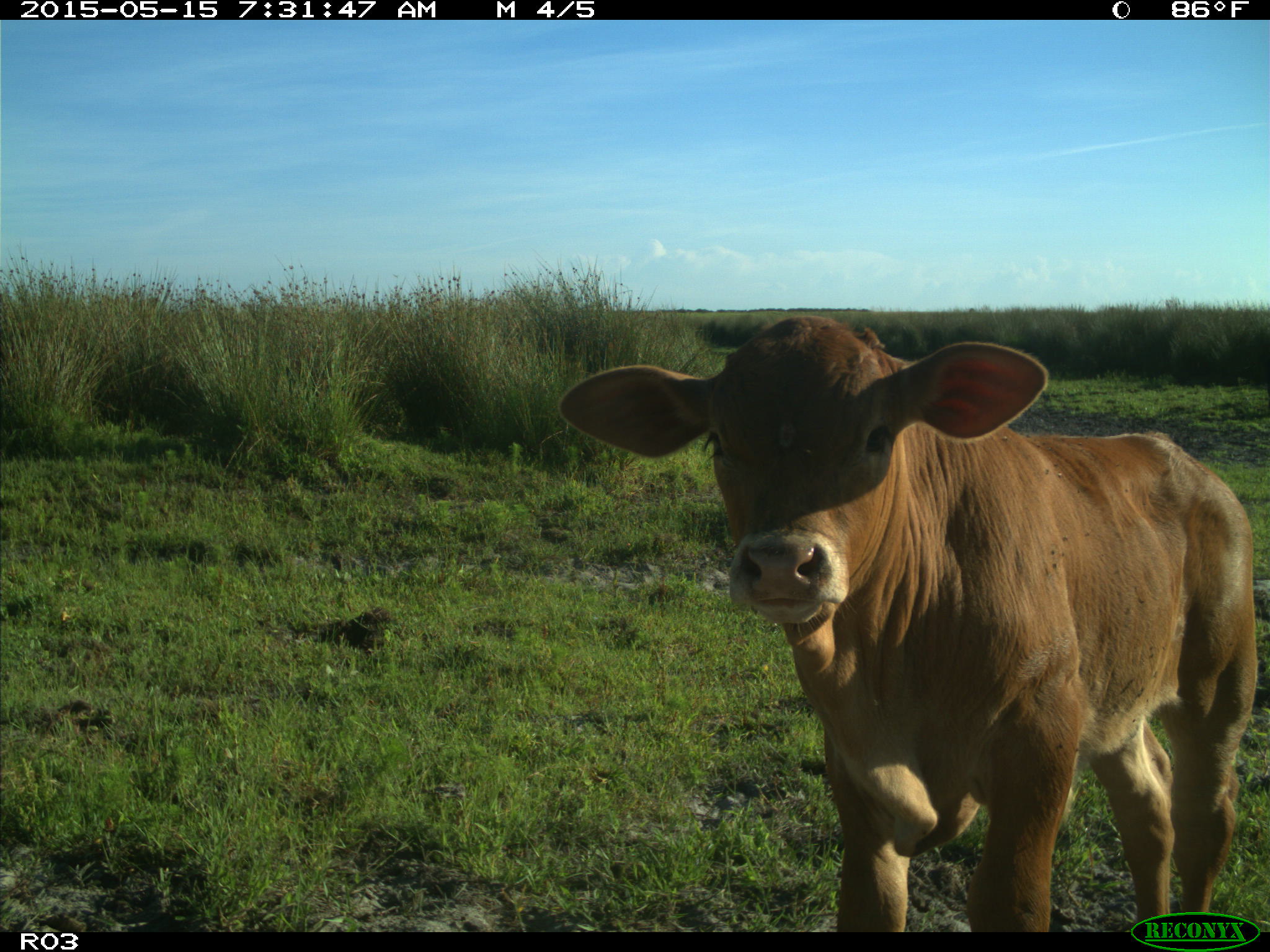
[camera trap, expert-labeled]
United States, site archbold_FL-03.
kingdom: Animalia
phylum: Chordata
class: Mammalia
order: Artiodactyla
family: Bovidae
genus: Bos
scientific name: Bos taurus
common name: domestic cow